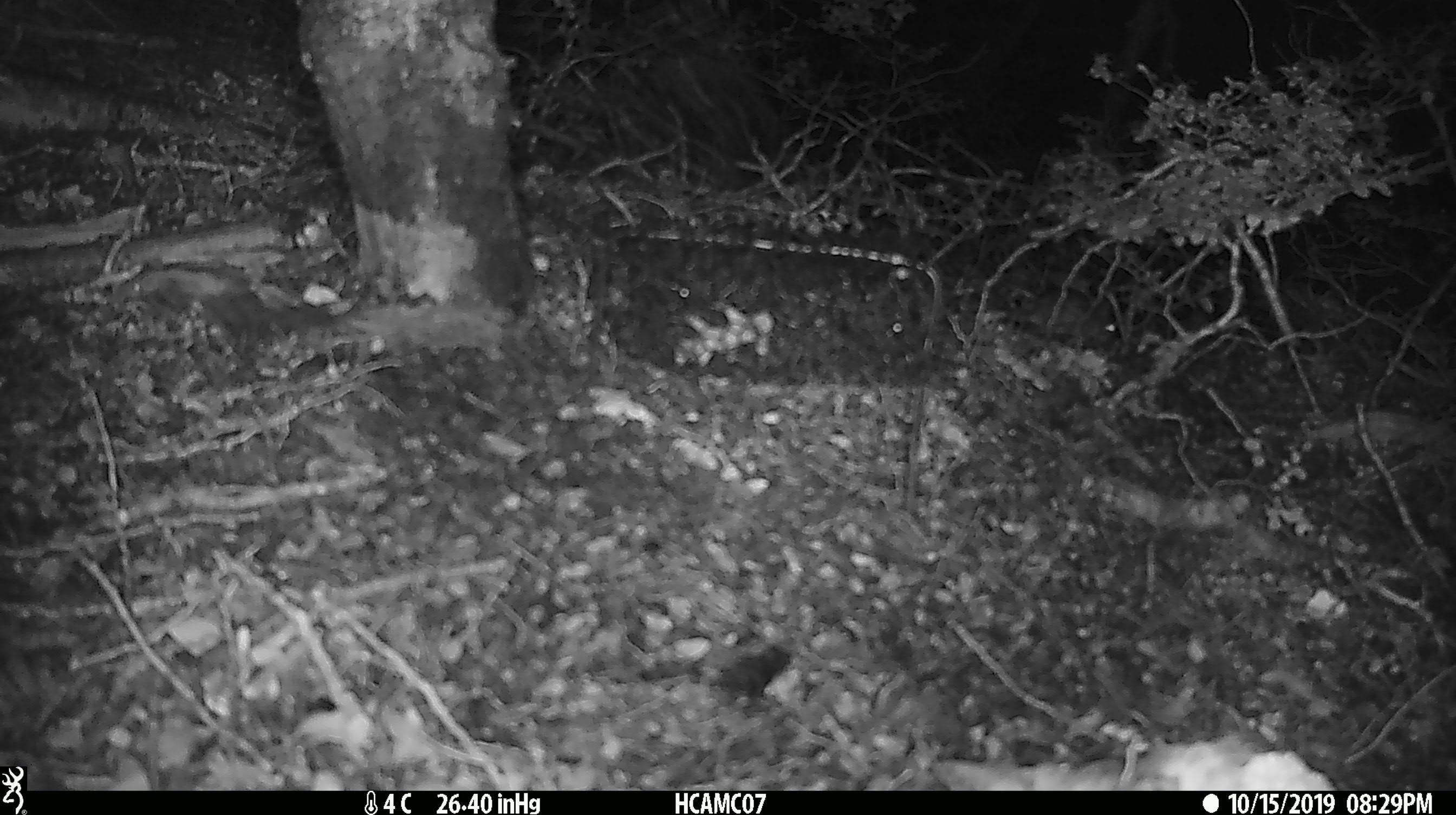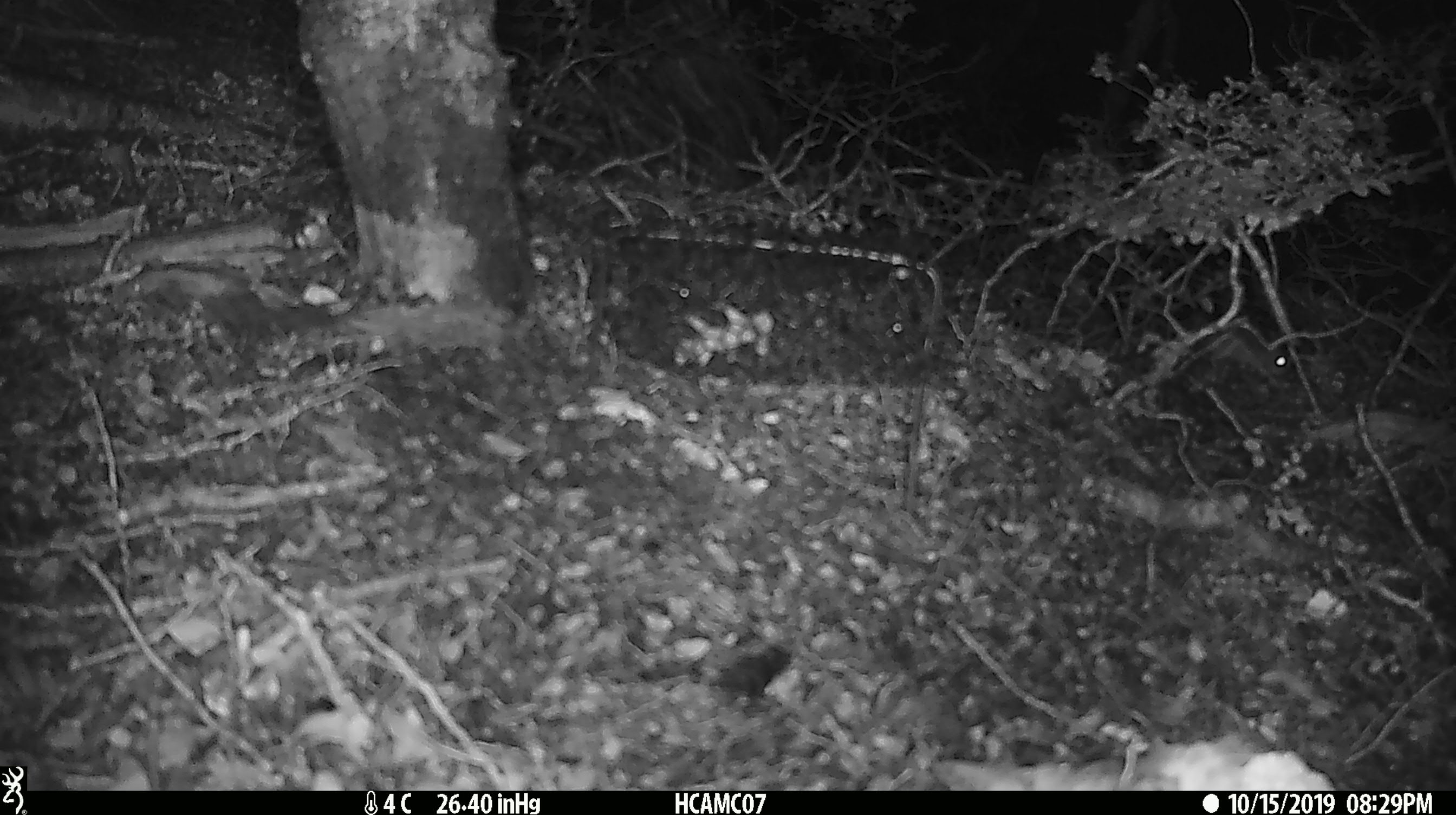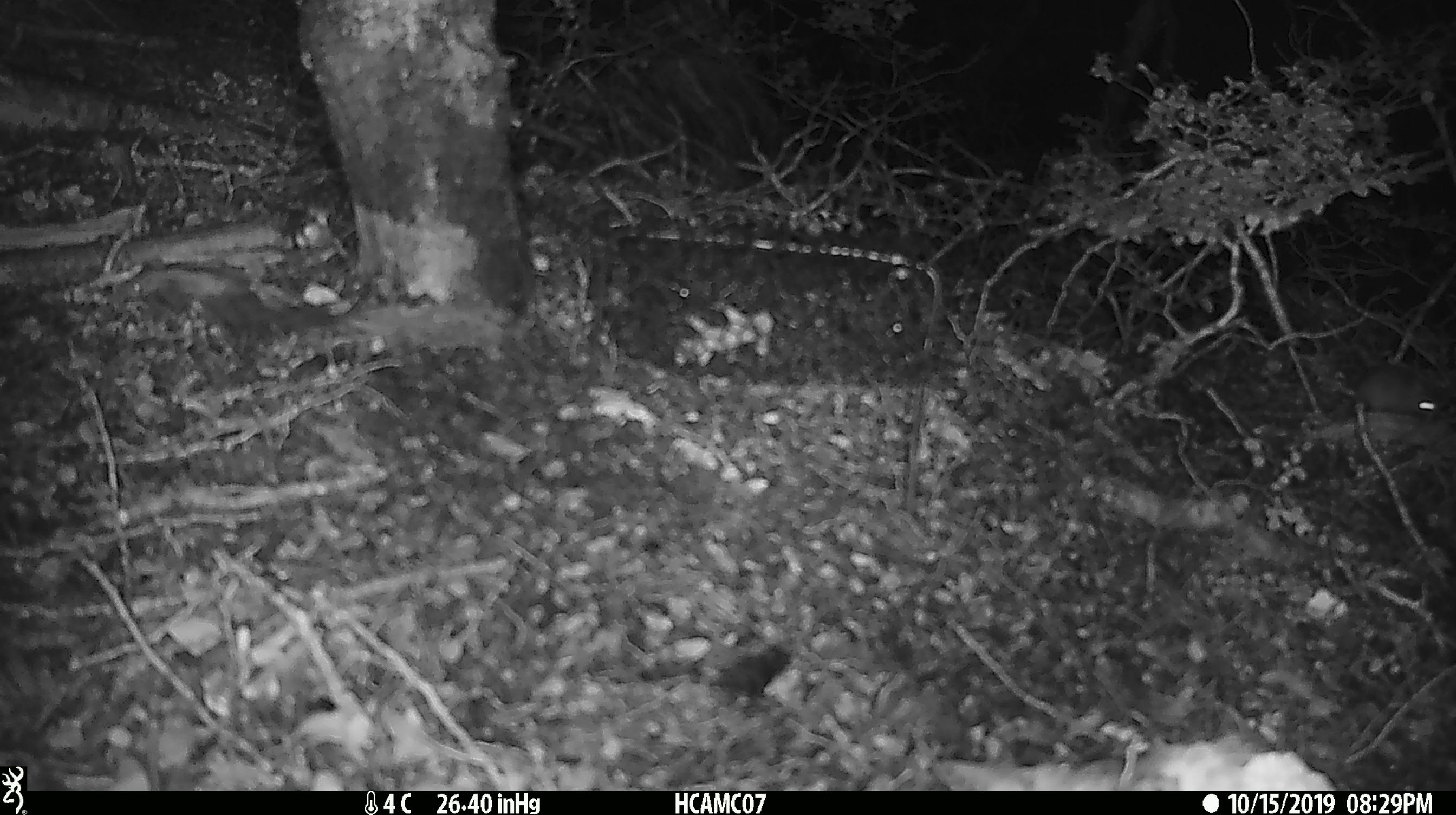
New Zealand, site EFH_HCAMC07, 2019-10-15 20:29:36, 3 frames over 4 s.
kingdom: Animalia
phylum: Chordata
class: Mammalia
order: Rodentia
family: Muridae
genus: Mus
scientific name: Mus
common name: mouse